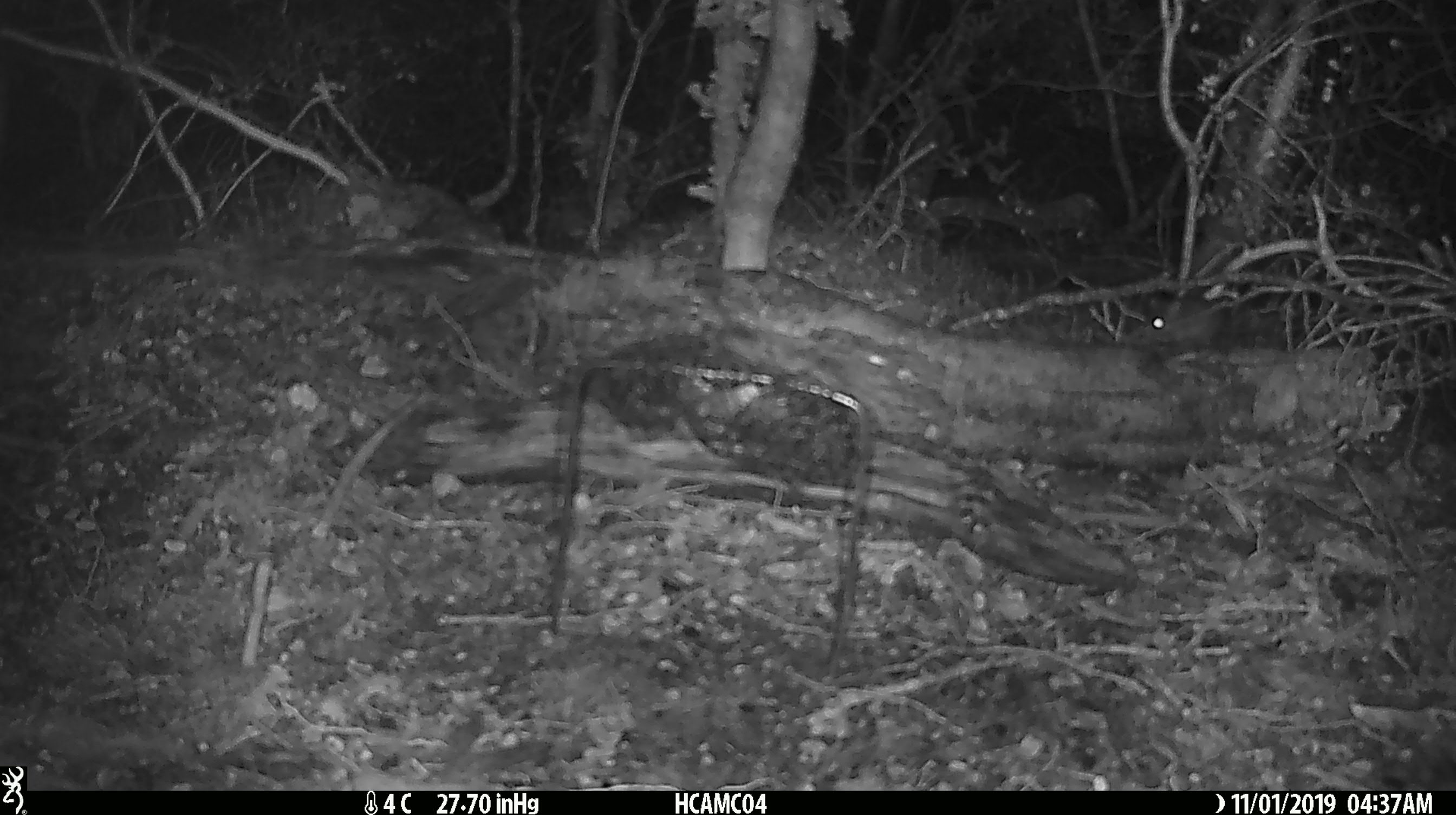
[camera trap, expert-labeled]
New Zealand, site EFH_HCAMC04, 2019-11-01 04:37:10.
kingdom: Animalia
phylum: Chordata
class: Mammalia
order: Rodentia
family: Muridae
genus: Mus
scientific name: Mus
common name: mouse